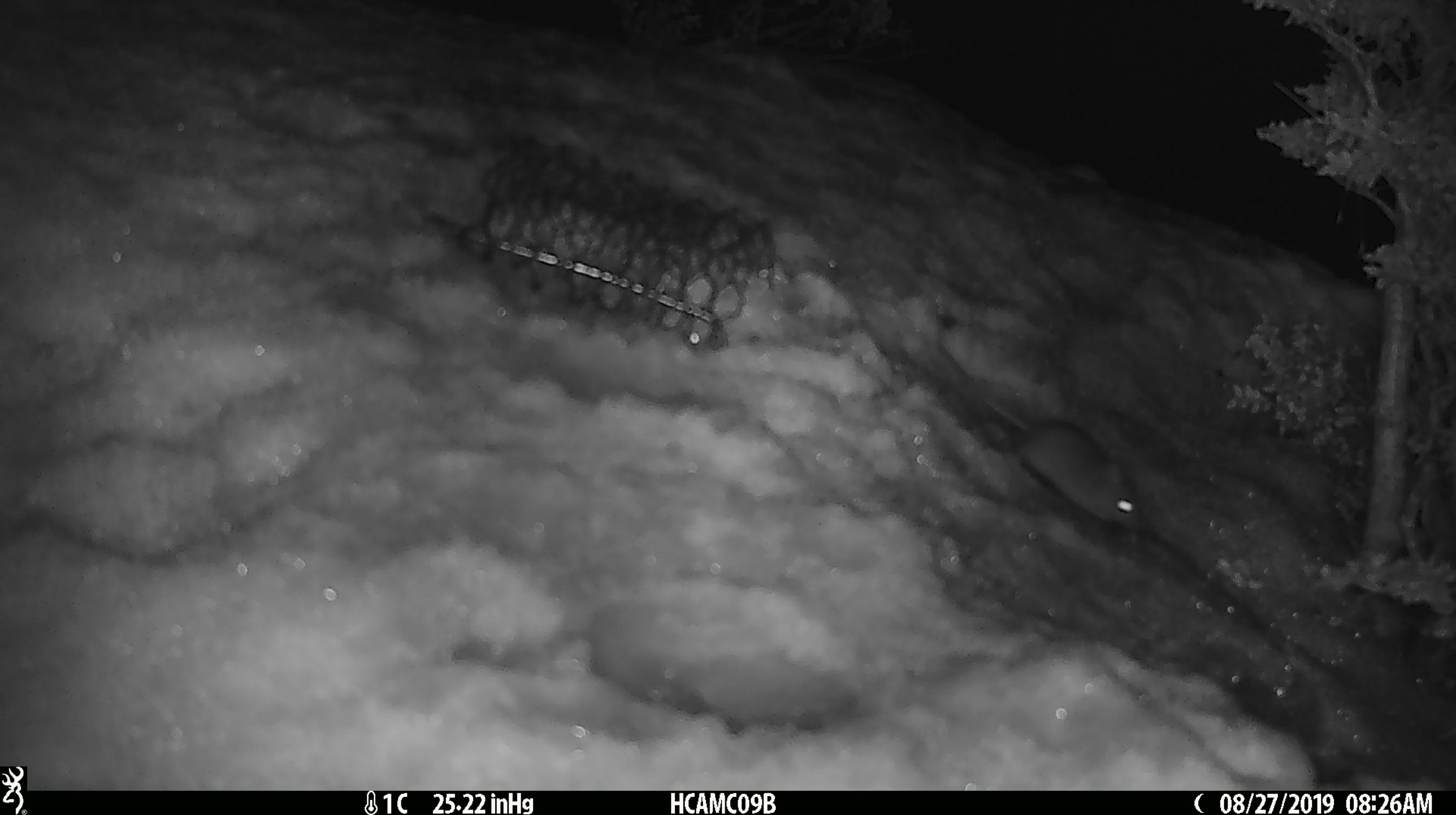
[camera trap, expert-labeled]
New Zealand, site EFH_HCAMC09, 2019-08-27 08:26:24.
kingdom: Animalia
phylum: Chordata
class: Mammalia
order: Rodentia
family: Muridae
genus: Mus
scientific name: Mus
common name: mouse